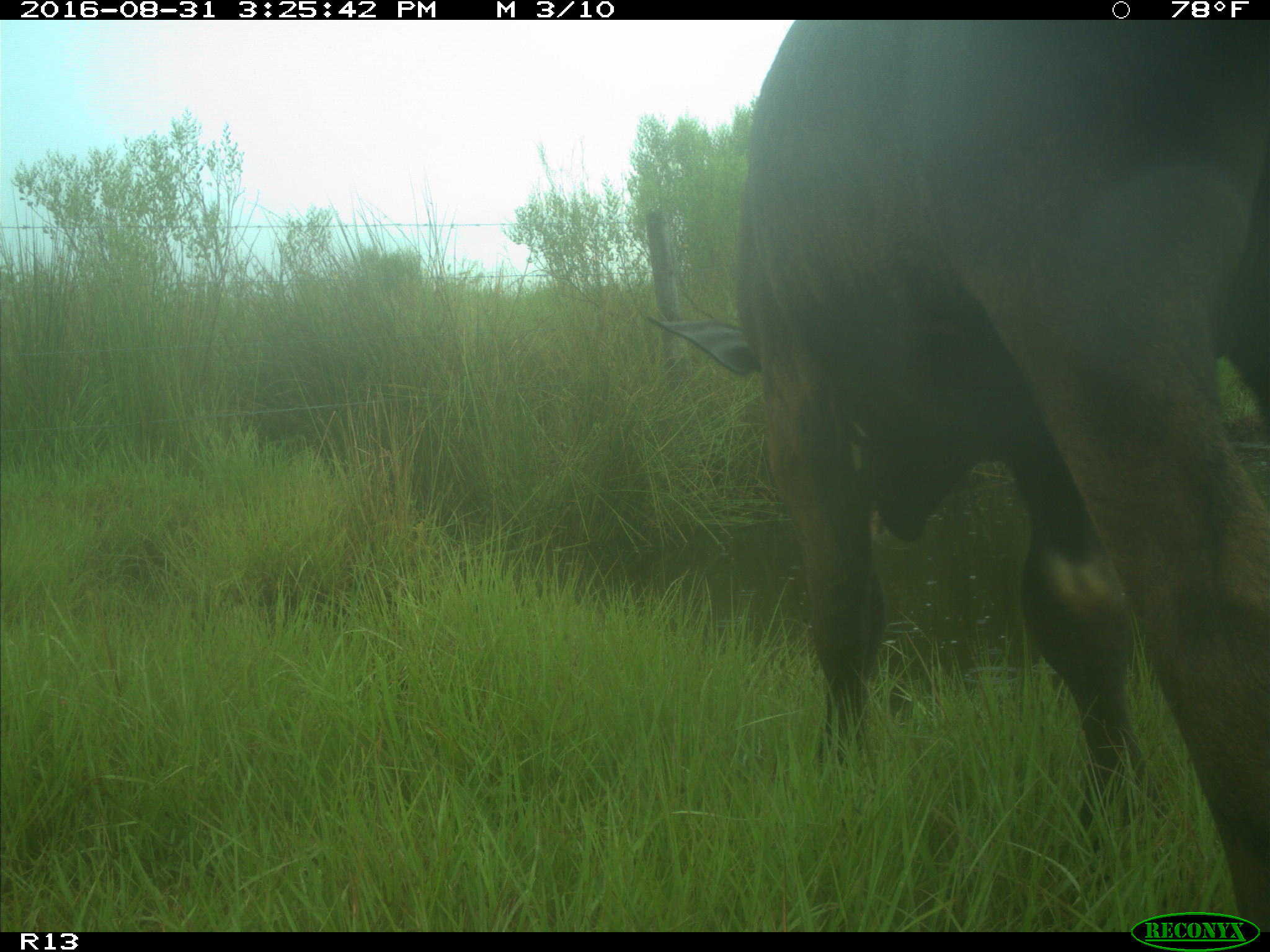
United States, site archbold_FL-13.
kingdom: Animalia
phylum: Chordata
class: Mammalia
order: Artiodactyla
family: Bovidae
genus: Bos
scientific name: Bos taurus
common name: domestic cow